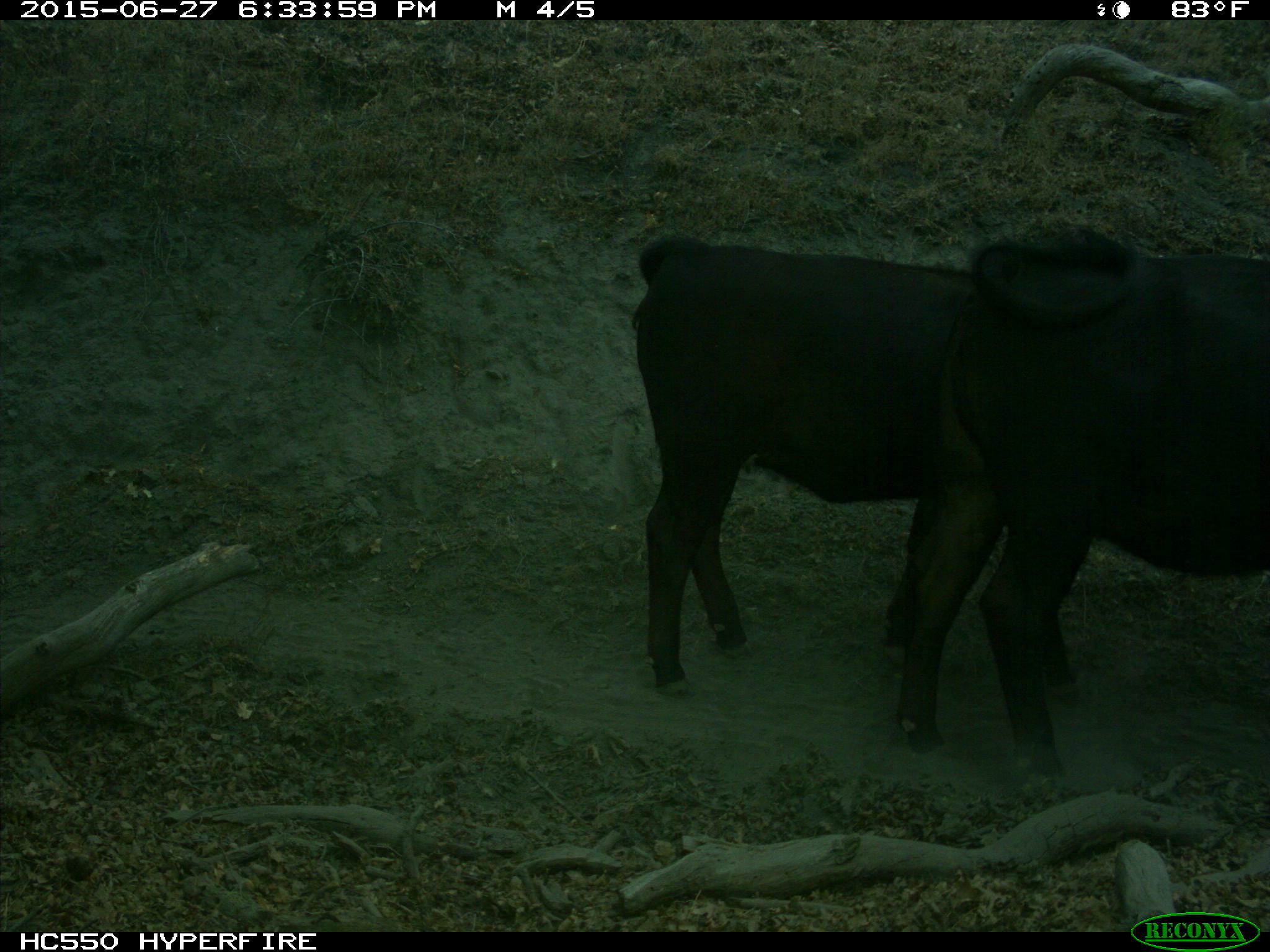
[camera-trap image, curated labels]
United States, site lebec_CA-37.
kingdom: Animalia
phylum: Chordata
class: Mammalia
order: Artiodactyla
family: Bovidae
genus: Bos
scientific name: Bos taurus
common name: domestic cow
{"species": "Bos taurus (domestic cow)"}